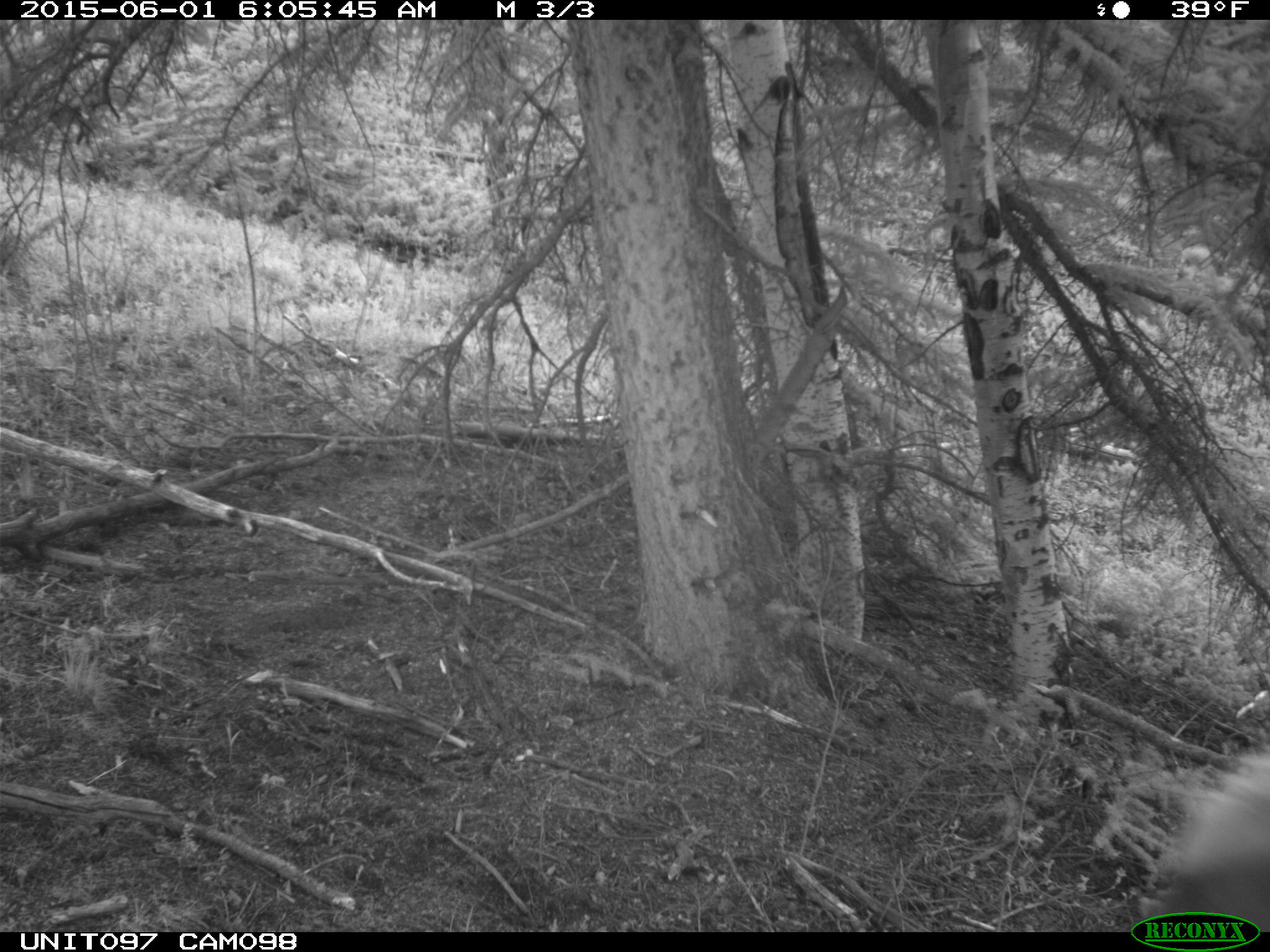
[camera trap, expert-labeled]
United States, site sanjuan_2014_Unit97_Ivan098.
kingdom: Animalia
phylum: Chordata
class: Mammalia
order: Artiodactyla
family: Cervidae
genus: Cervus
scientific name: Cervus elaphus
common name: red deer